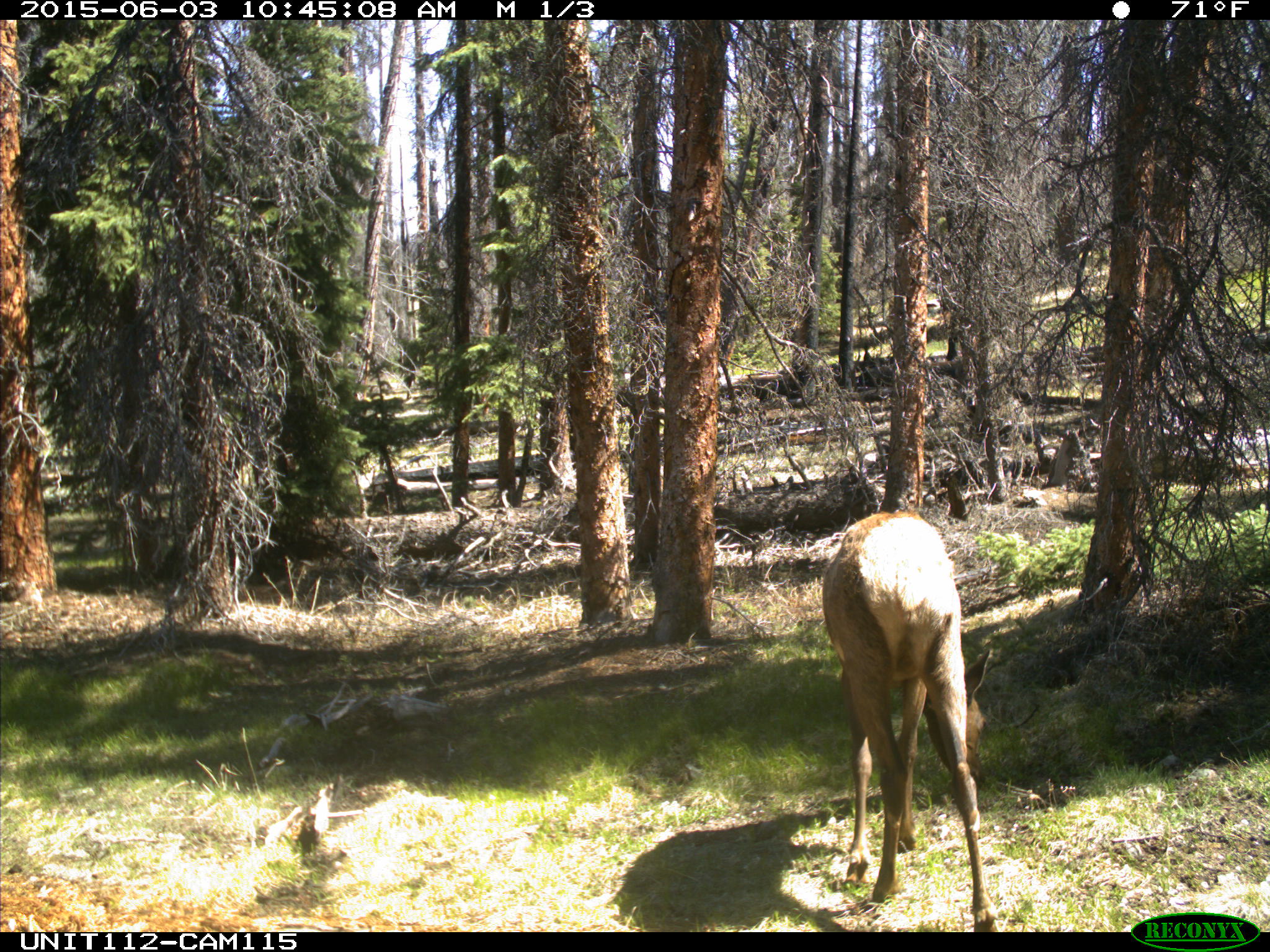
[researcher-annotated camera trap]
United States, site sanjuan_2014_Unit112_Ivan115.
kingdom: Animalia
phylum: Chordata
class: Mammalia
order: Artiodactyla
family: Cervidae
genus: Cervus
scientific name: Cervus elaphus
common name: red deer